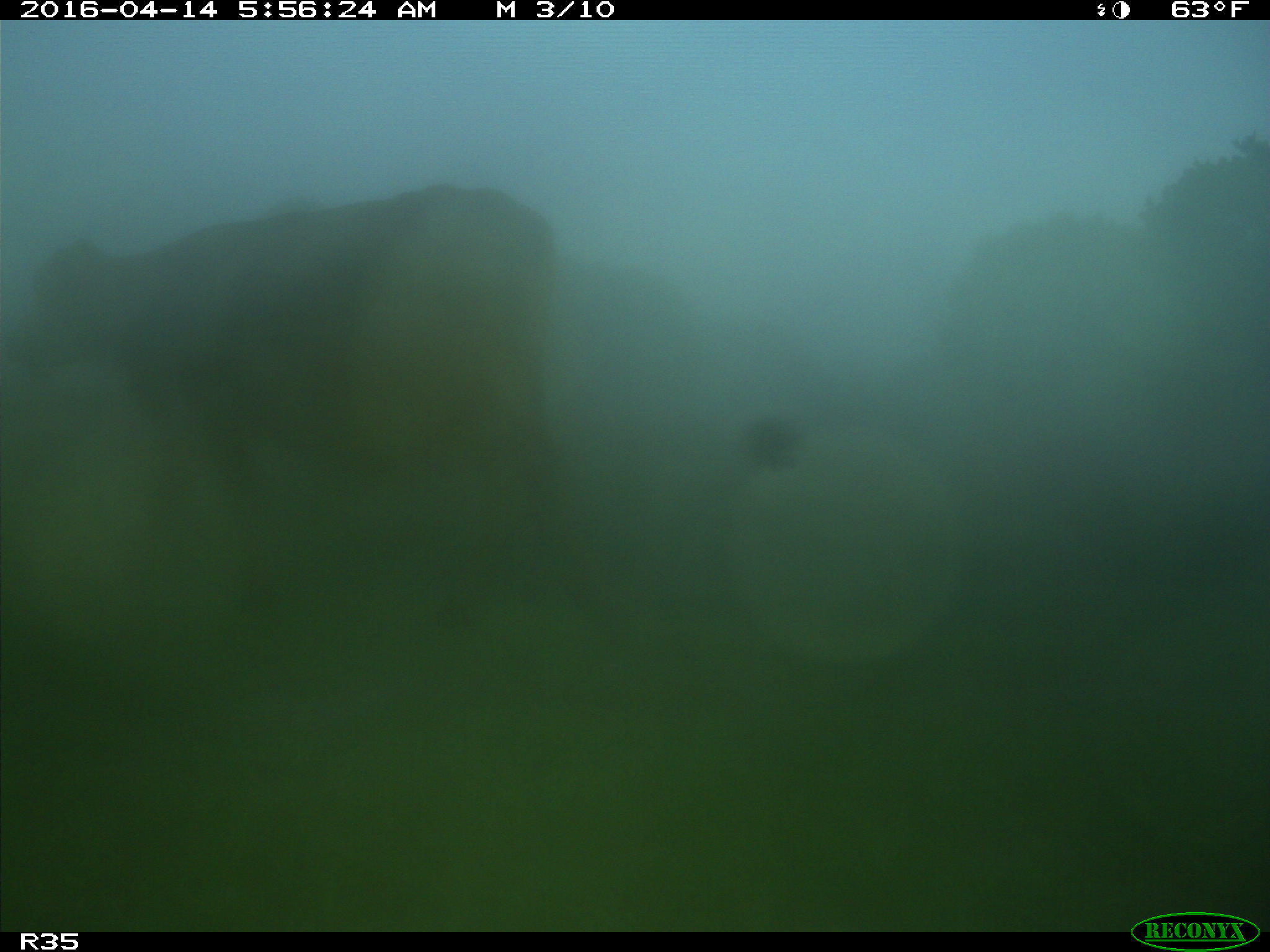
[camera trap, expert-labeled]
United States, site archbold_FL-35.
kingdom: Animalia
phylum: Chordata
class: Mammalia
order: Artiodactyla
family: Bovidae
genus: Bos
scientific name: Bos taurus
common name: domestic cow